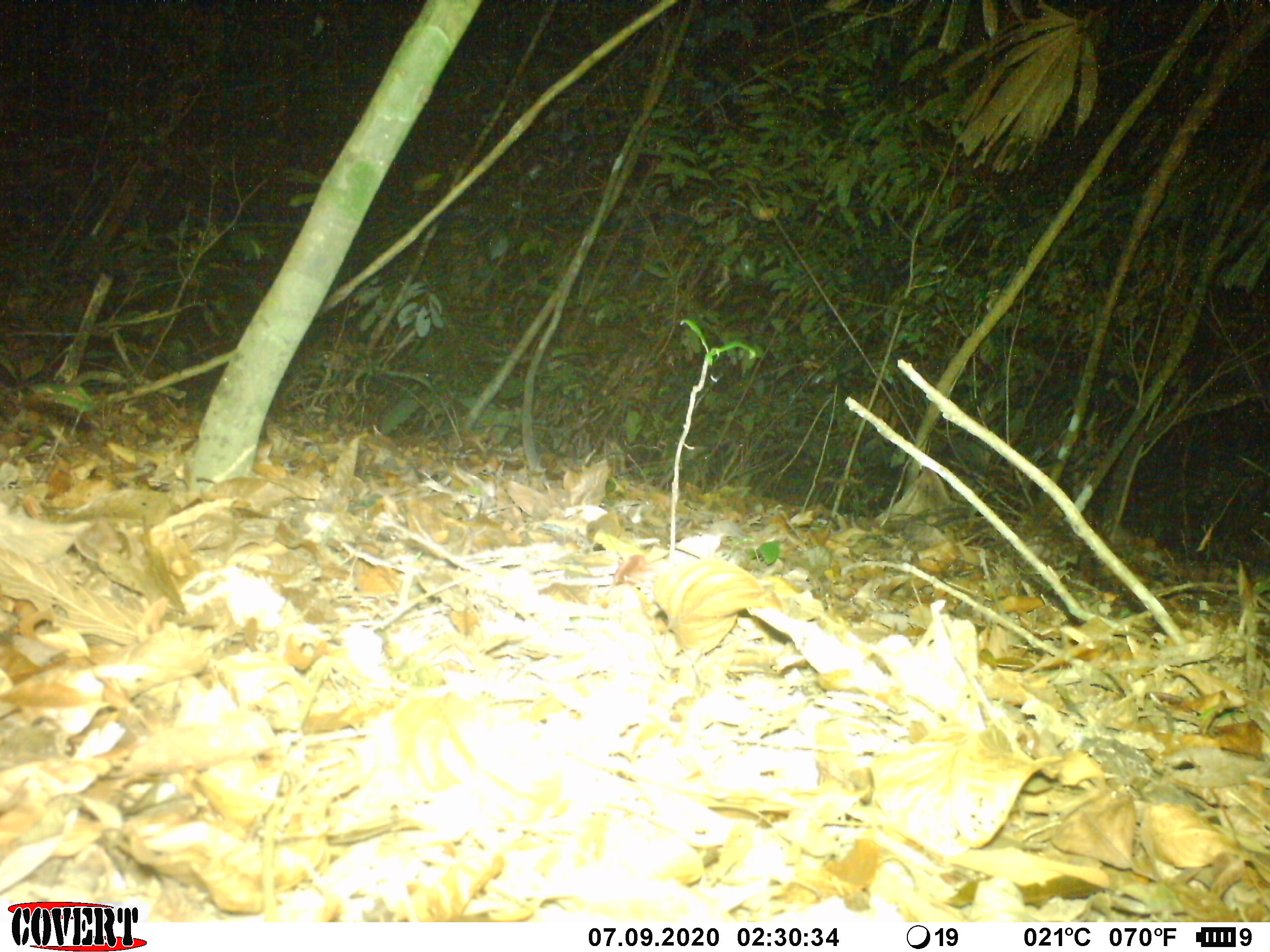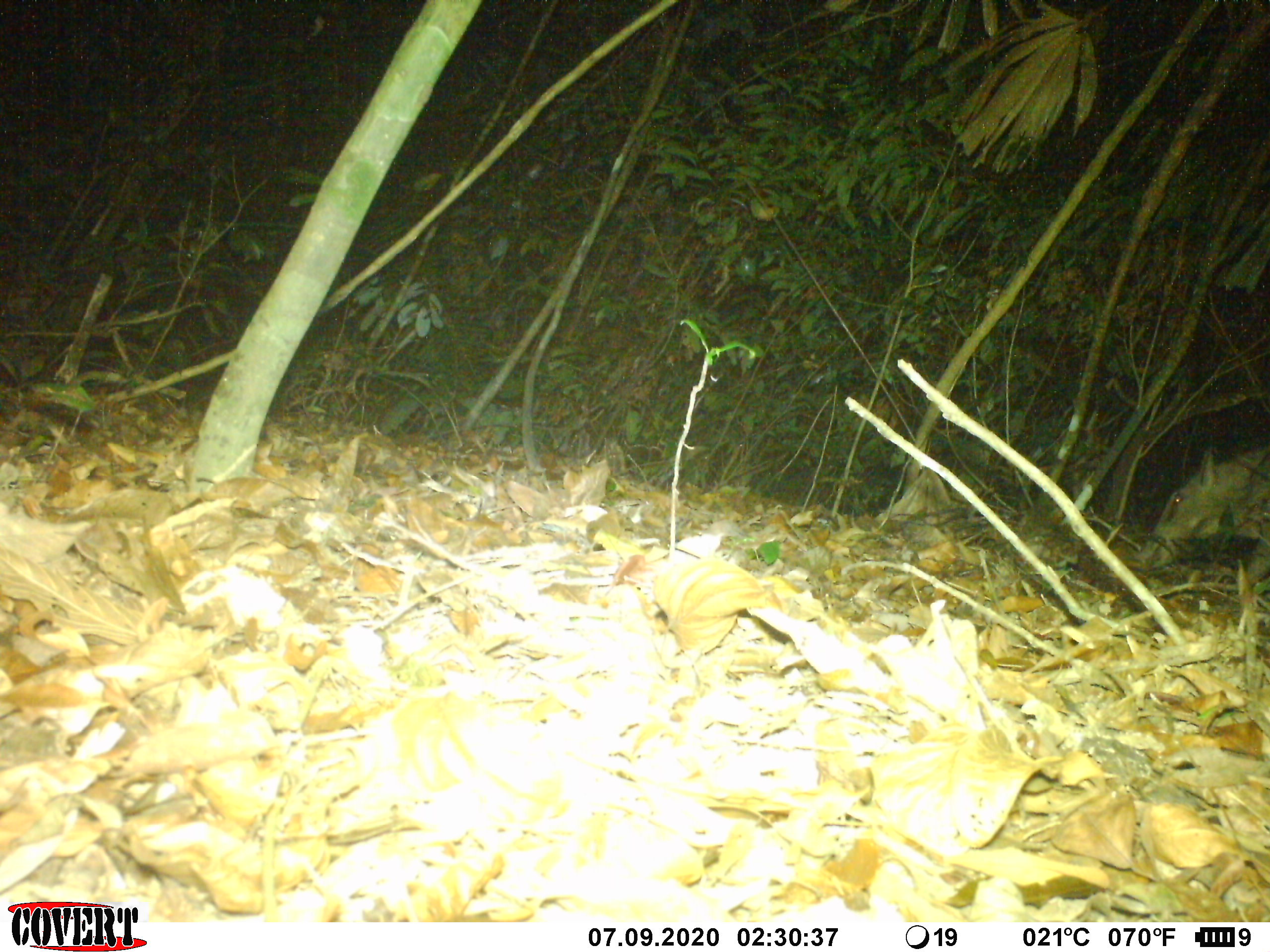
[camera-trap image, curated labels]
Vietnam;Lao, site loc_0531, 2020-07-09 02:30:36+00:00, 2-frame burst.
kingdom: Animalia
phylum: Chordata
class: Mammalia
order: Artiodactyla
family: Suidae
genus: Sus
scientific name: Sus scrofa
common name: eurasian wild pig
Eurasian wild pig (Sus scrofa). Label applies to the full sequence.